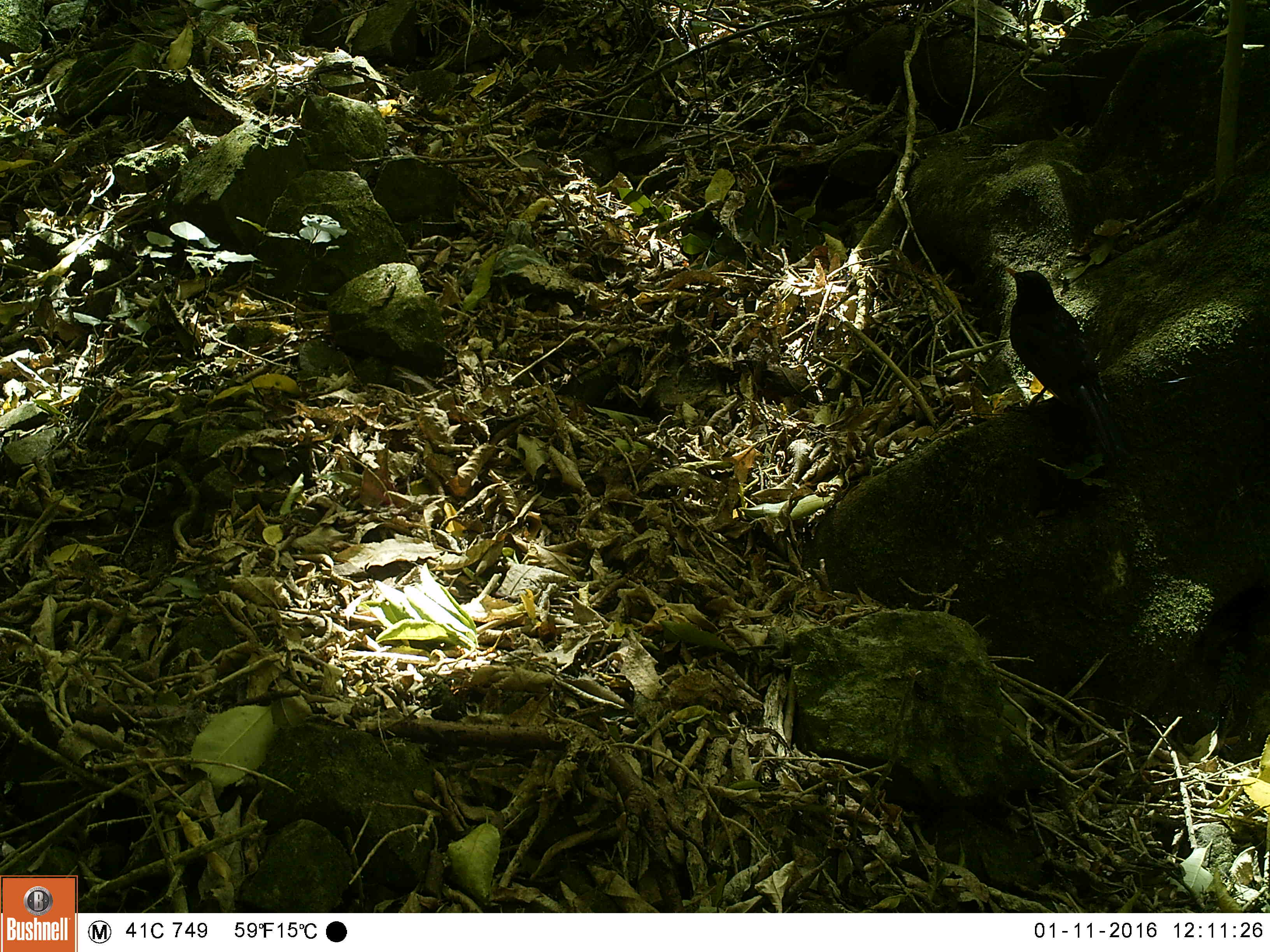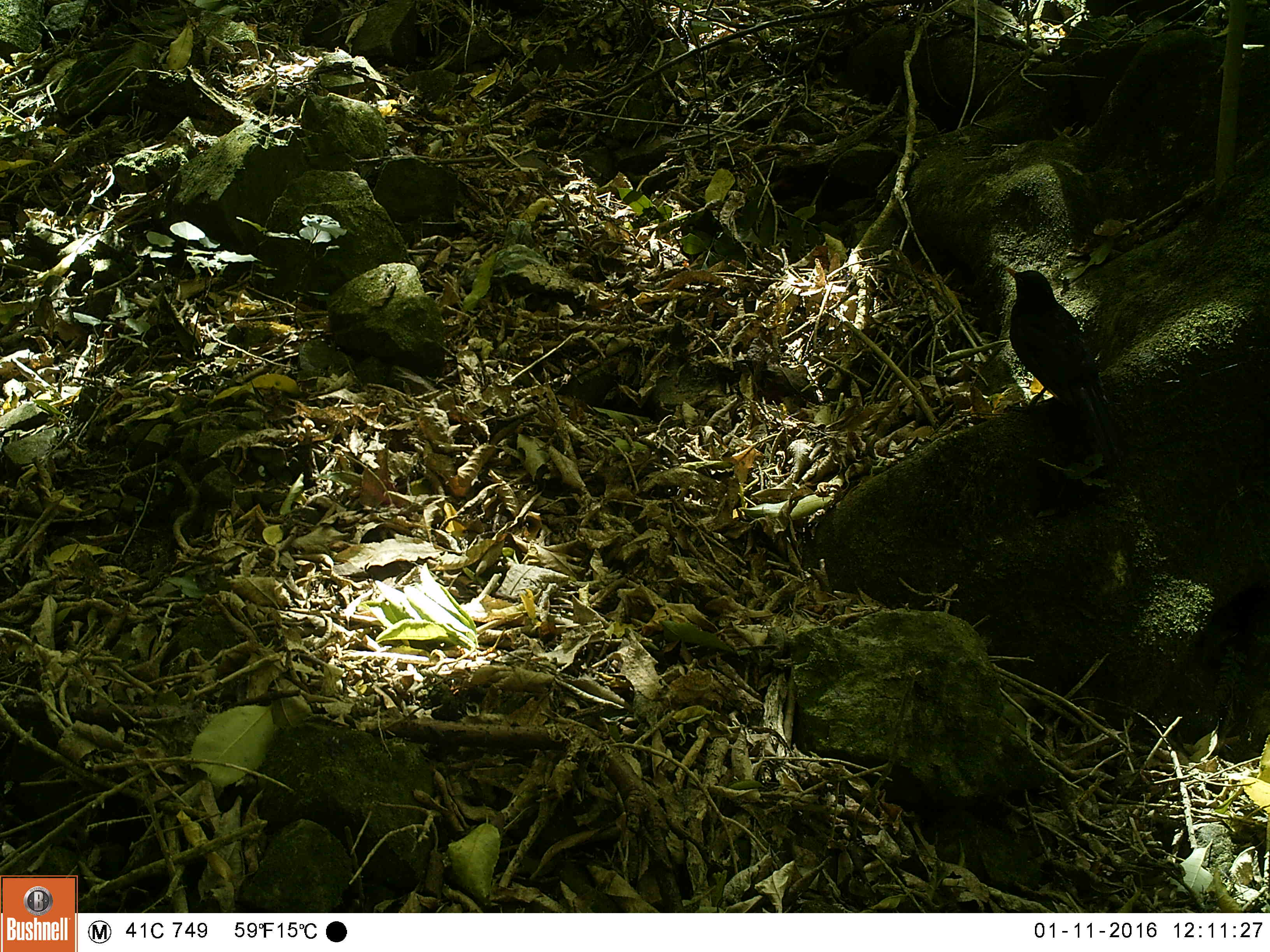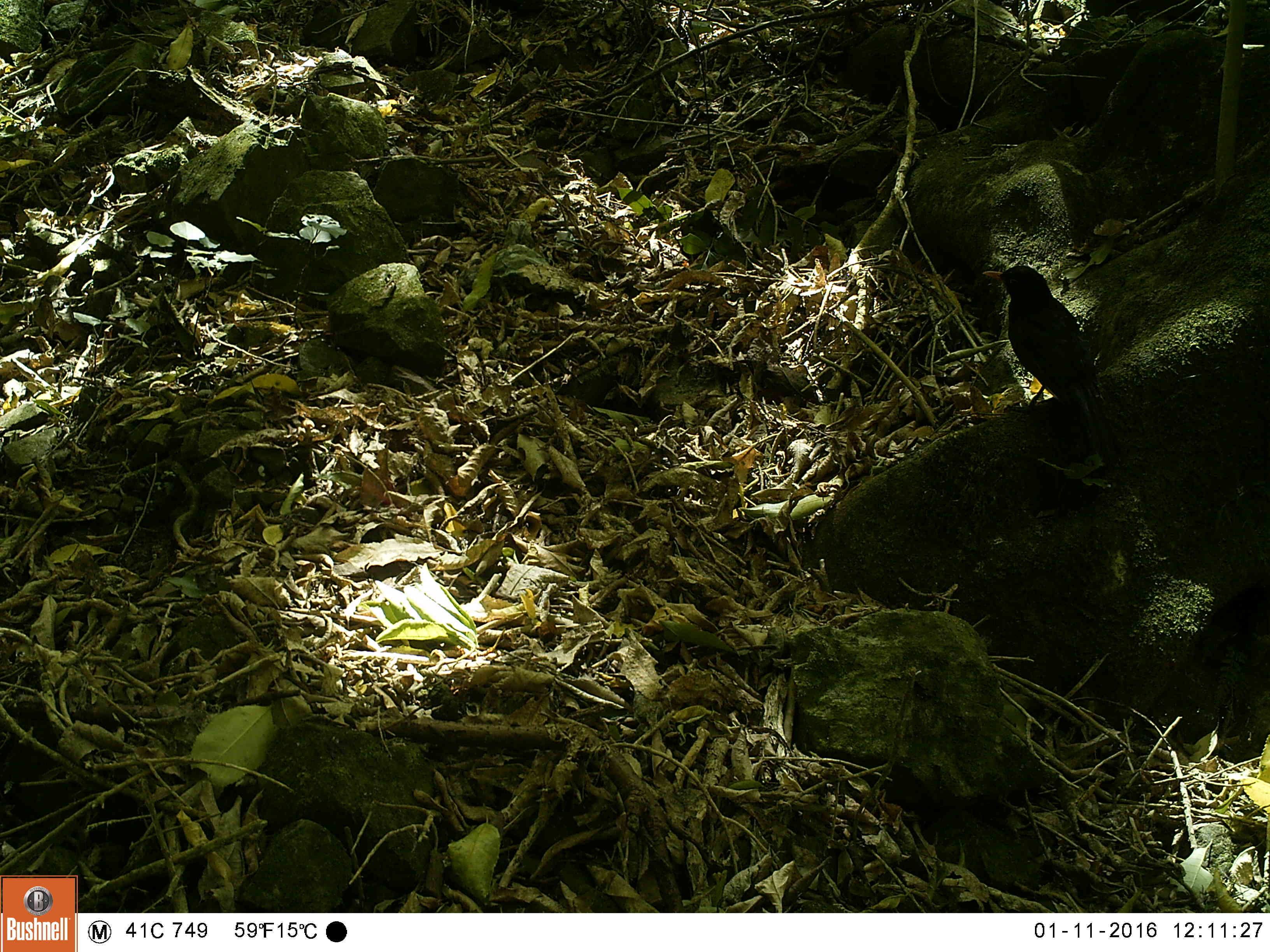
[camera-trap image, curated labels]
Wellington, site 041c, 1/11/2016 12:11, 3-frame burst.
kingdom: Animalia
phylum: Chordata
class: Aves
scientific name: Aves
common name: bird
Bird (Aves).